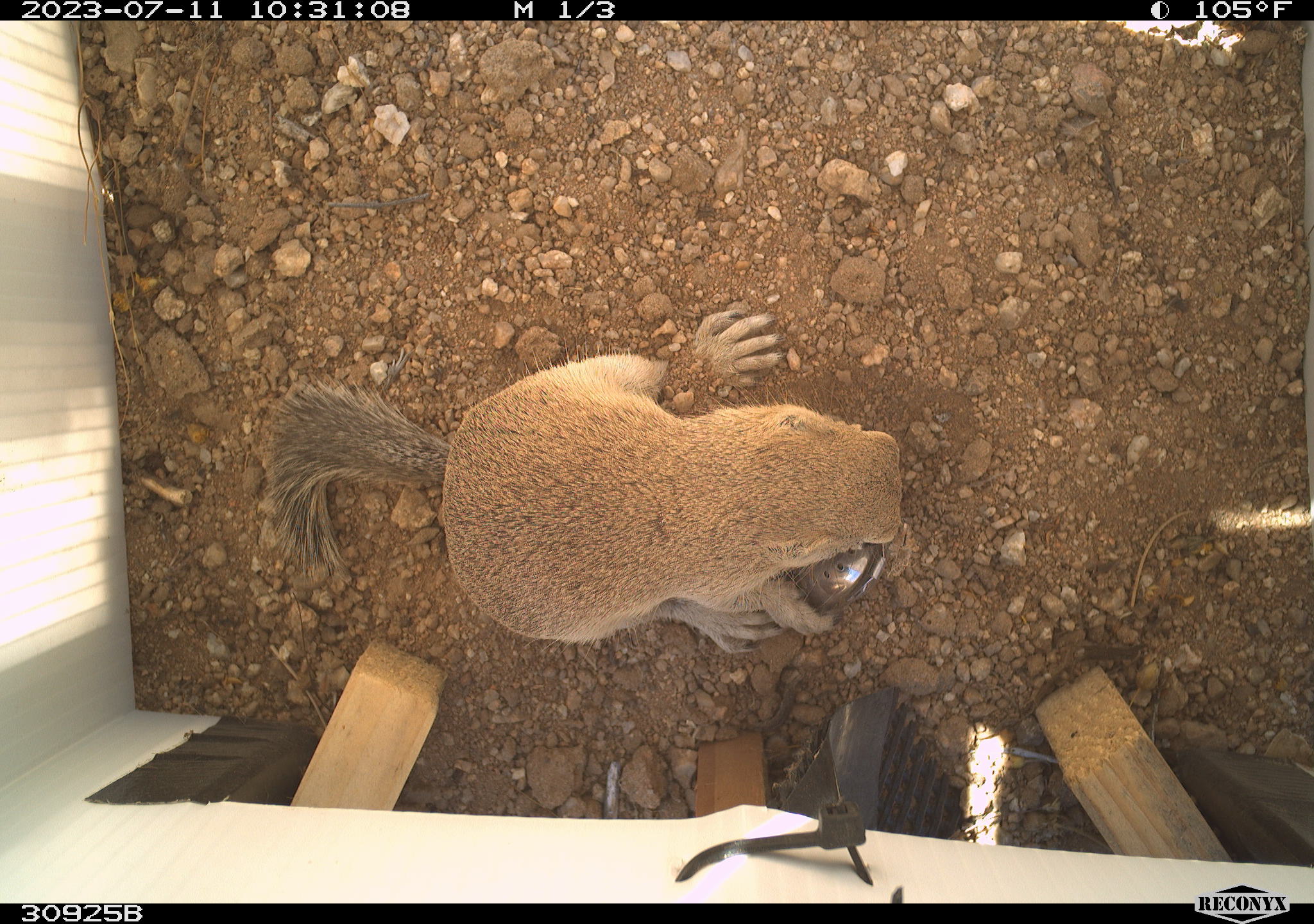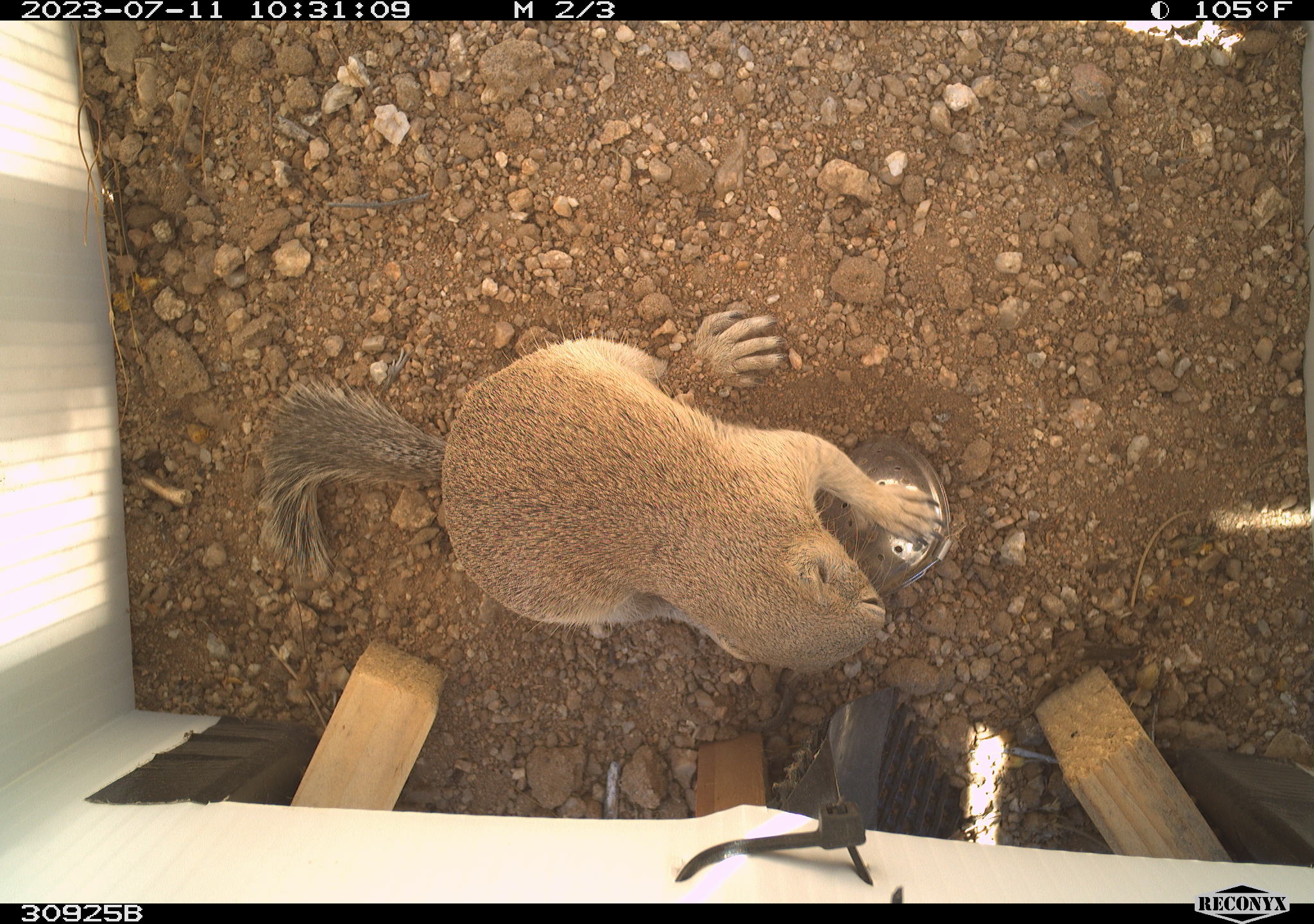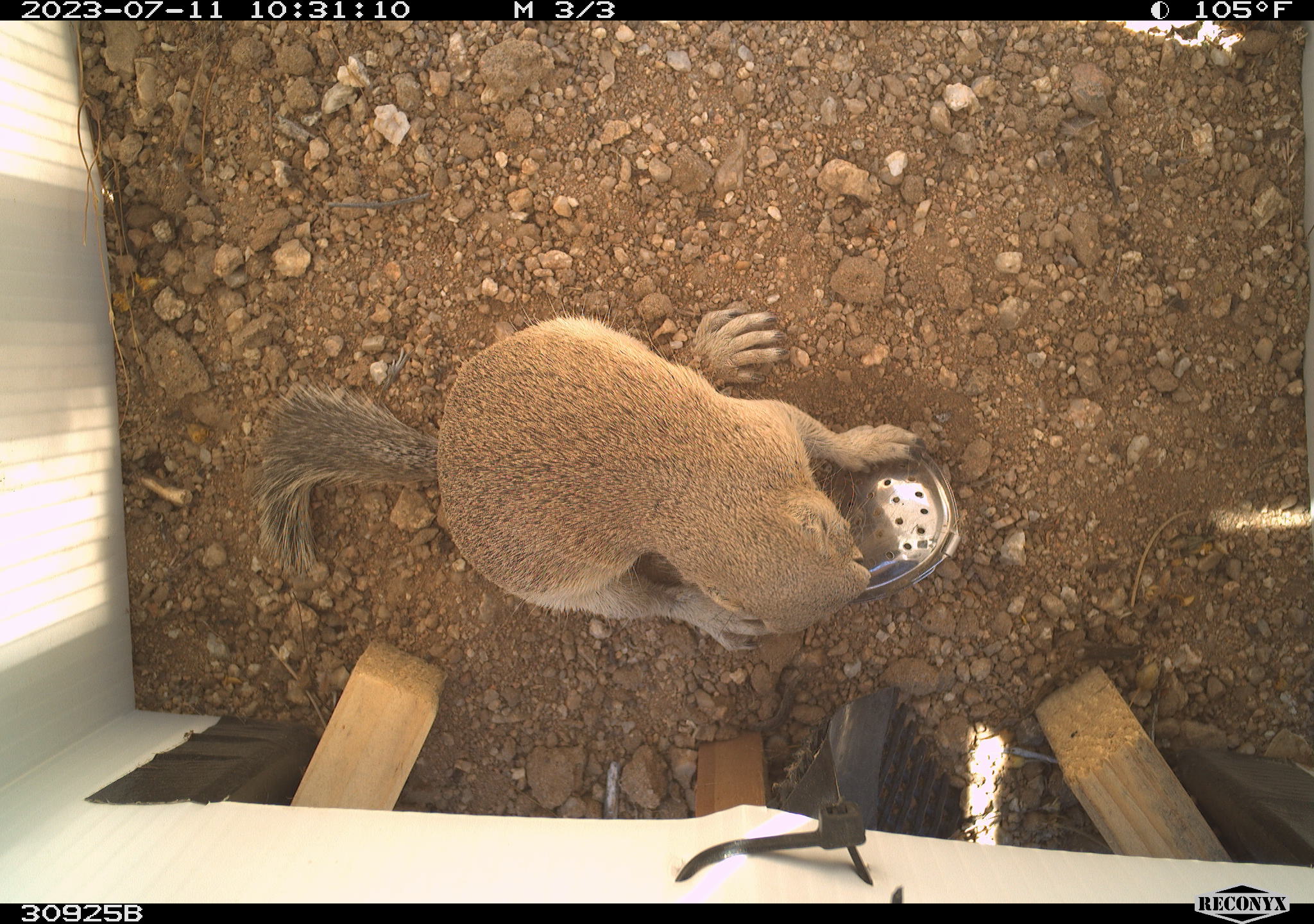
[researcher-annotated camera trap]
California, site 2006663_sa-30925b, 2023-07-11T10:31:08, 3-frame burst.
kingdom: Animalia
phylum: Chordata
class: Mammalia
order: Rodentia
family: Sciuridae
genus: Xerospermophilus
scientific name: Xerospermophilus mohavensis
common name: mohave ground squirrel